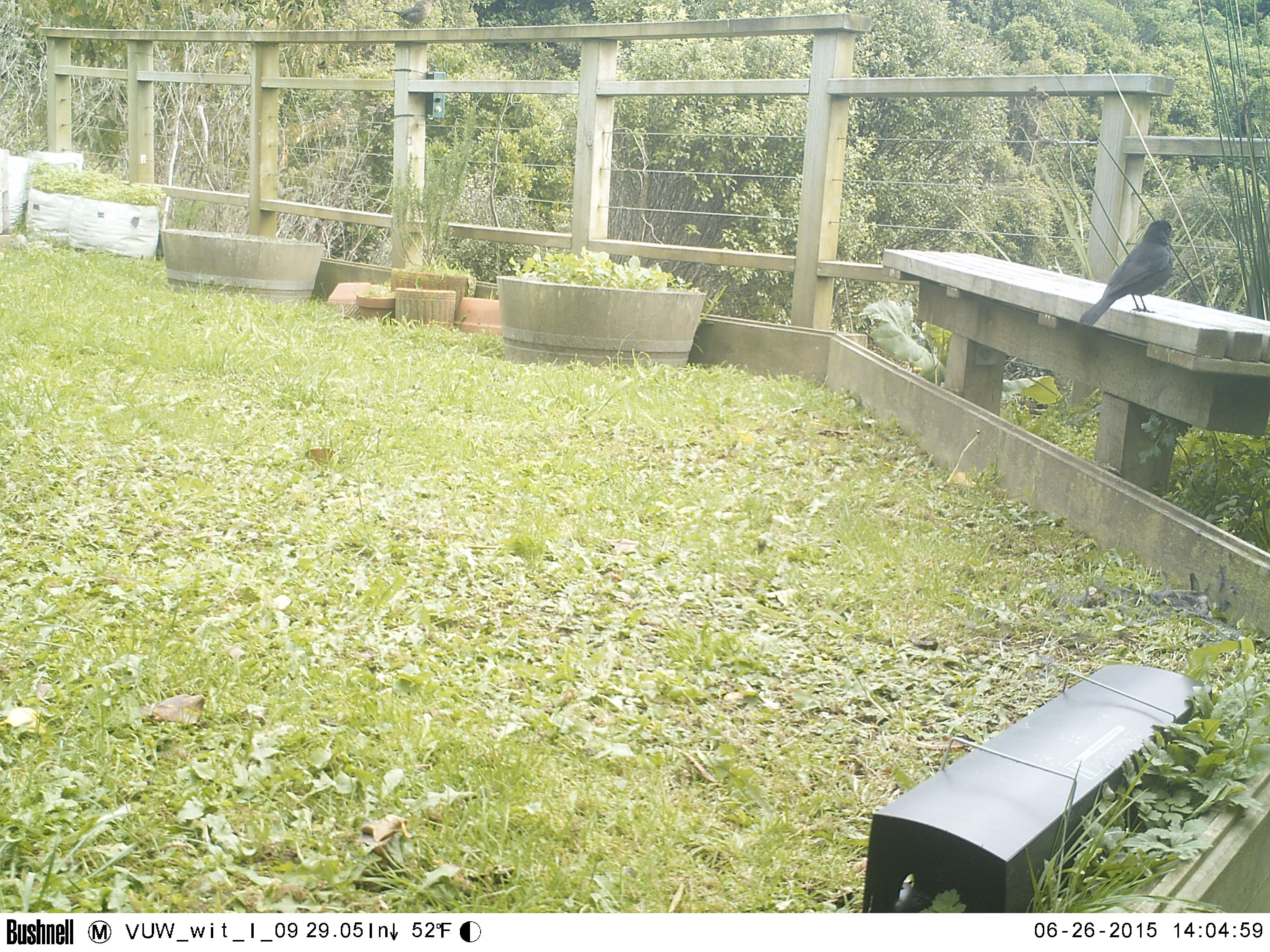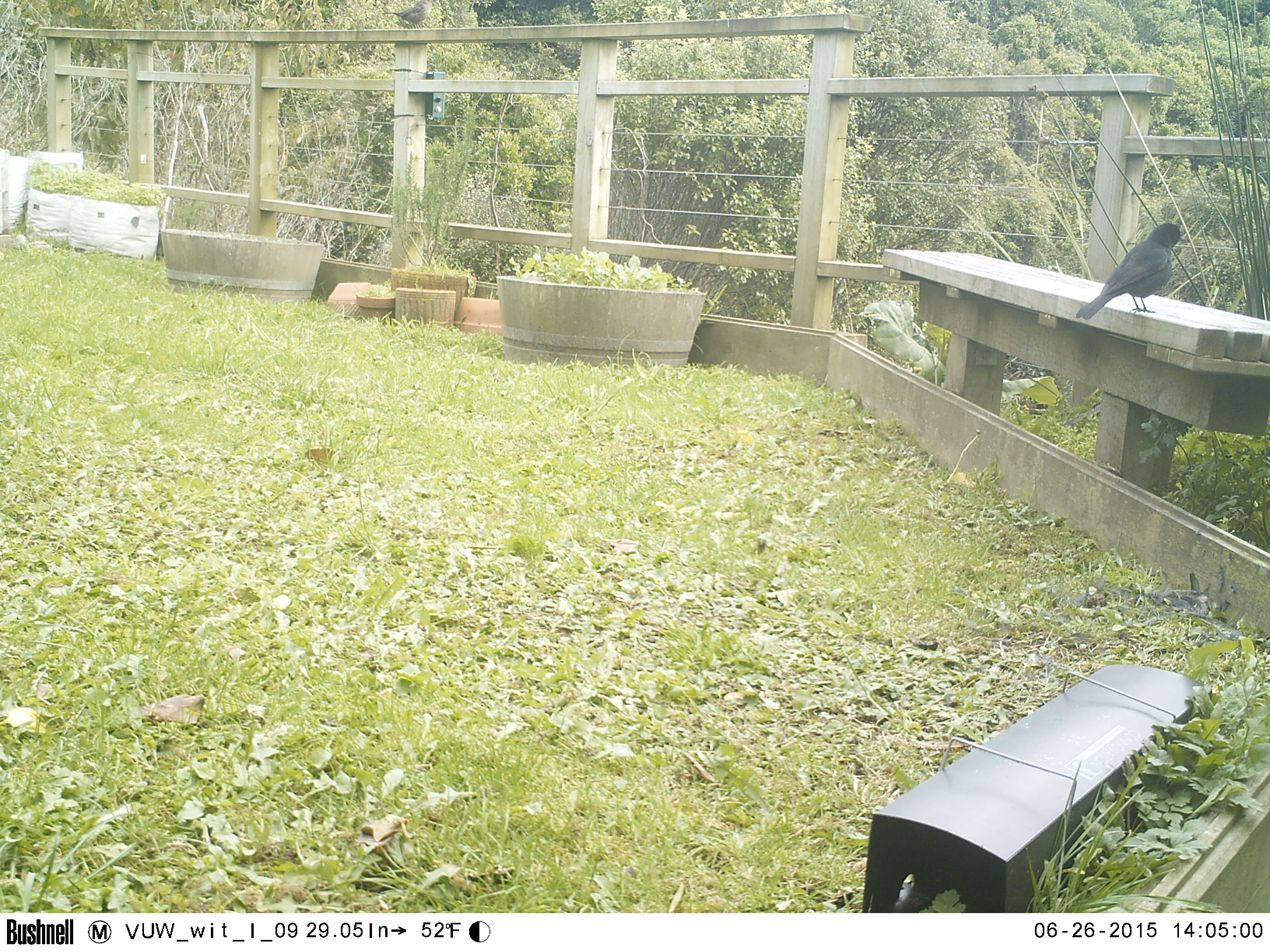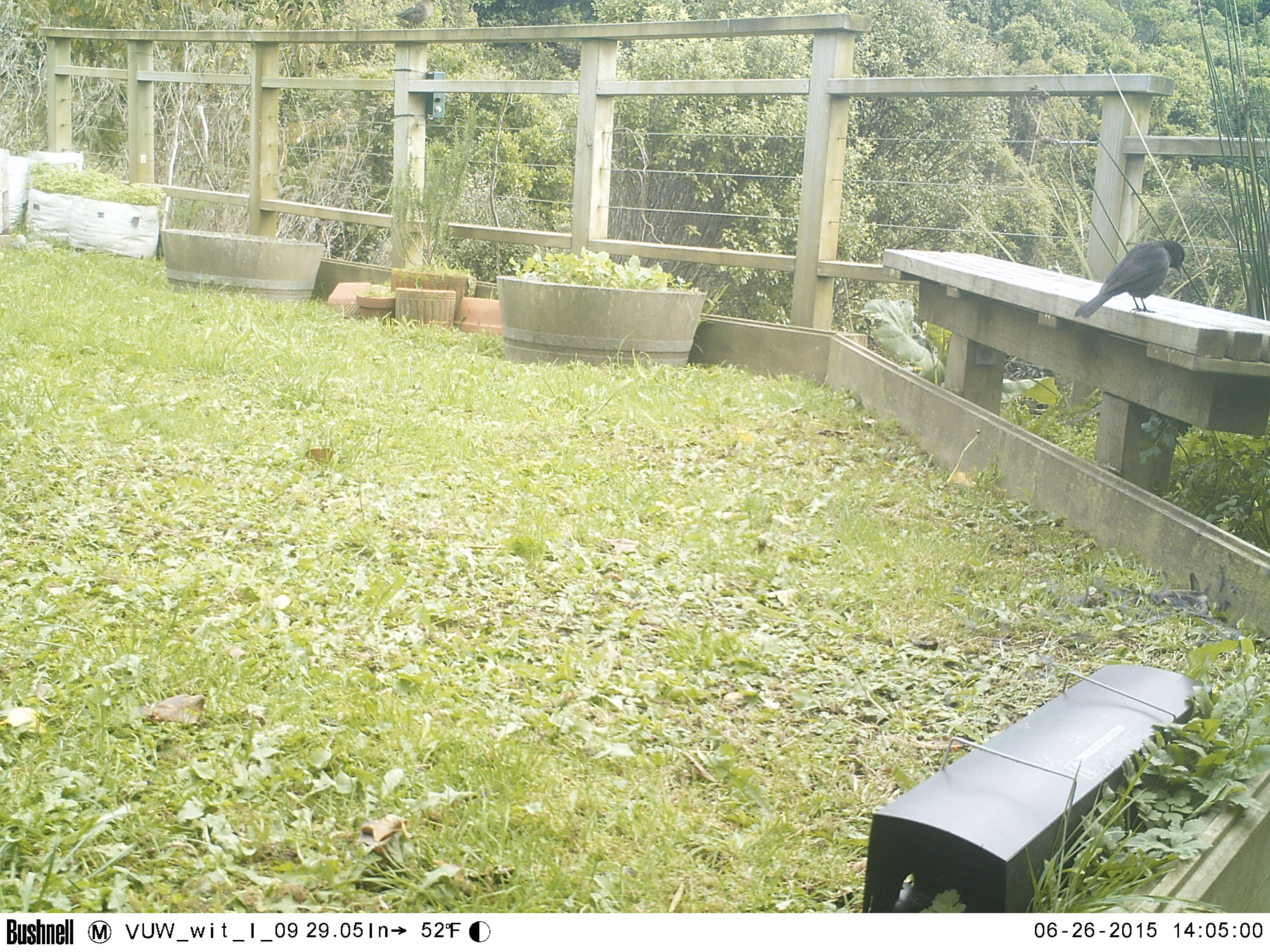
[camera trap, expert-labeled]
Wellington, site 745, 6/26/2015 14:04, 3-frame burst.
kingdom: Animalia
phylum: Chordata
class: Aves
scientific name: Aves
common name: bird